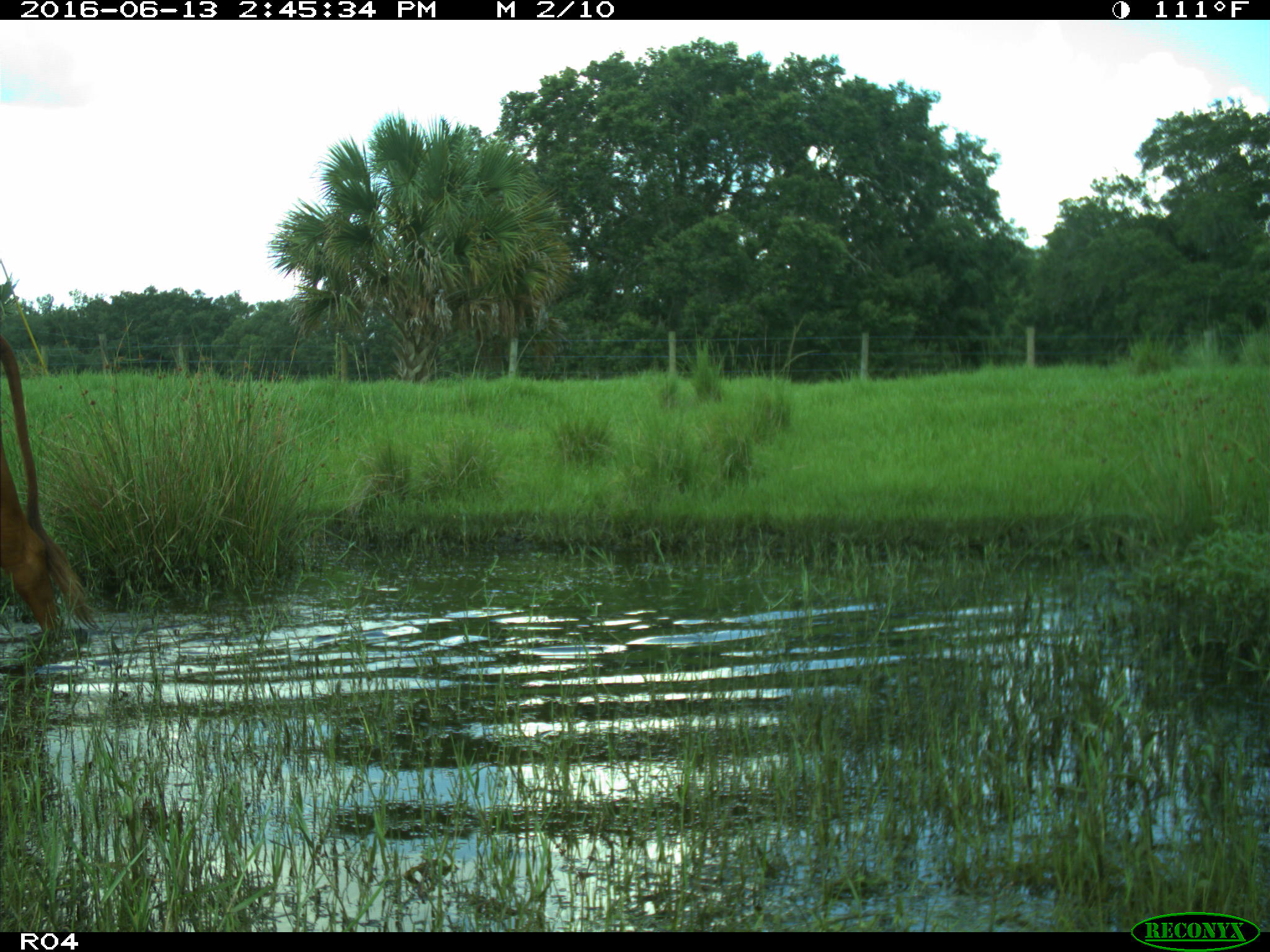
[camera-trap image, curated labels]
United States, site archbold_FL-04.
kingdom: Animalia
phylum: Chordata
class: Mammalia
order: Artiodactyla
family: Bovidae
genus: Bos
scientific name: Bos taurus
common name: domestic cow